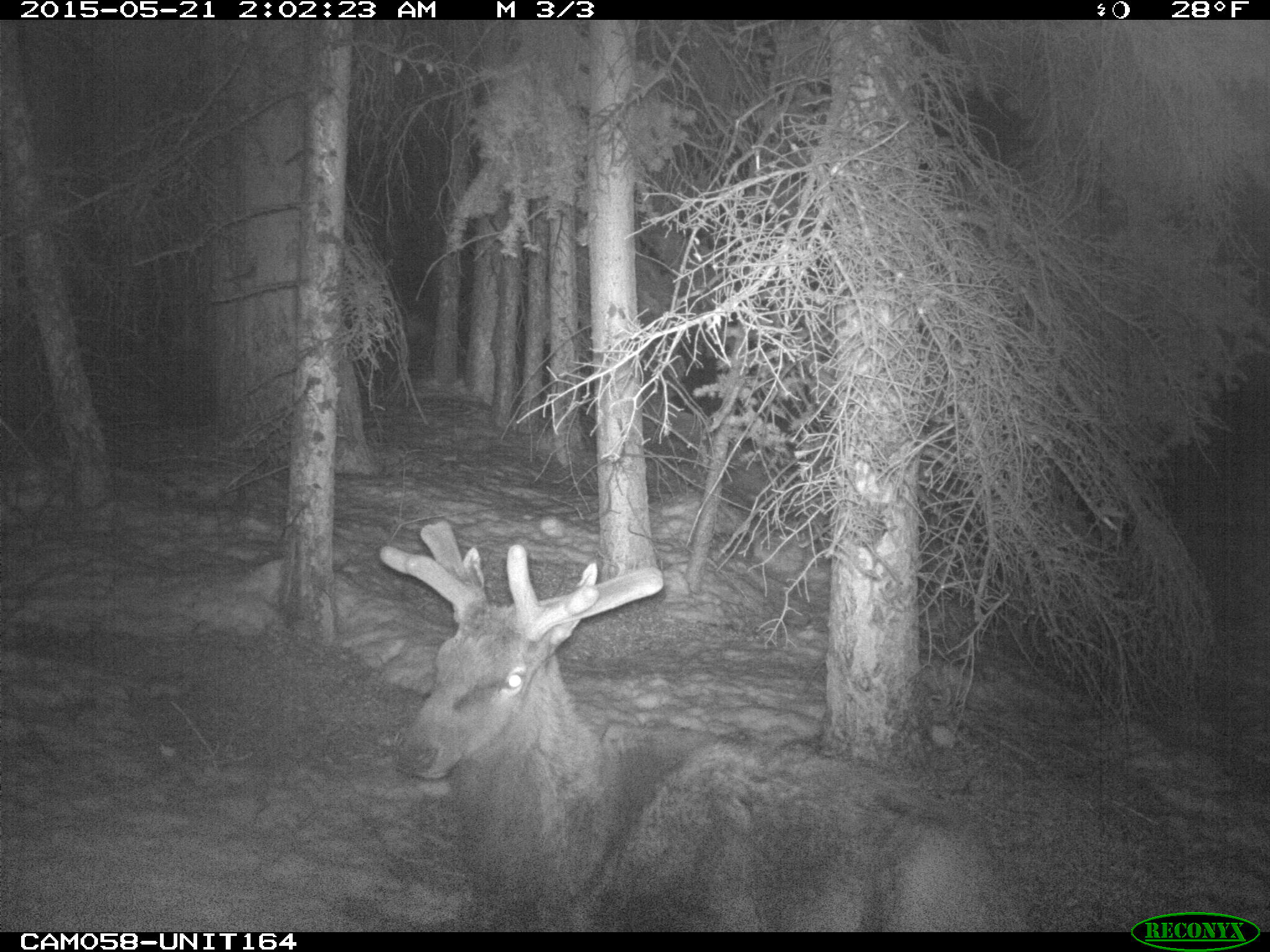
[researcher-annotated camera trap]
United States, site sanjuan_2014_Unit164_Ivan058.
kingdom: Animalia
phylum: Chordata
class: Mammalia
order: Artiodactyla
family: Cervidae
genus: Cervus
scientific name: Cervus elaphus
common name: red deer